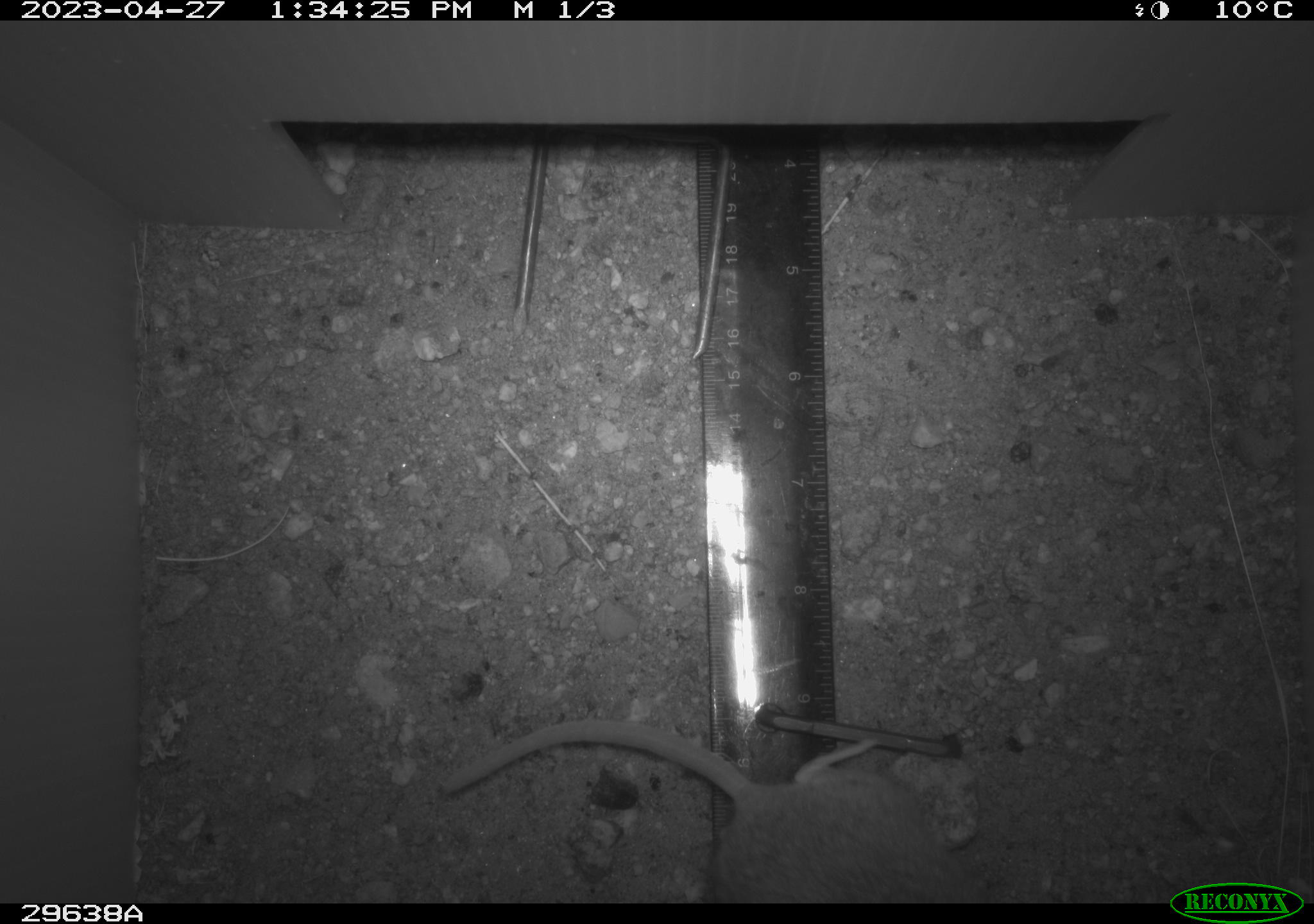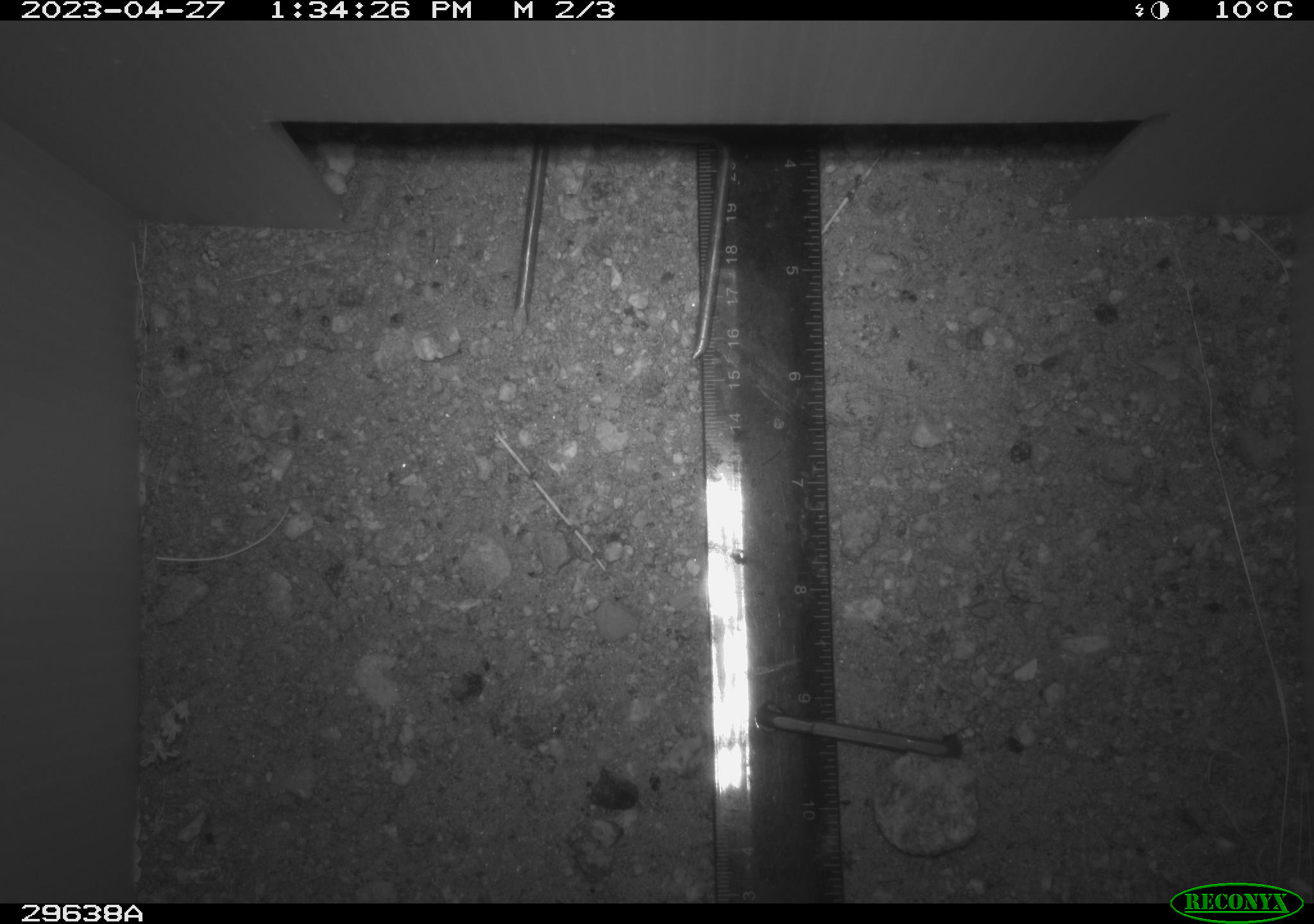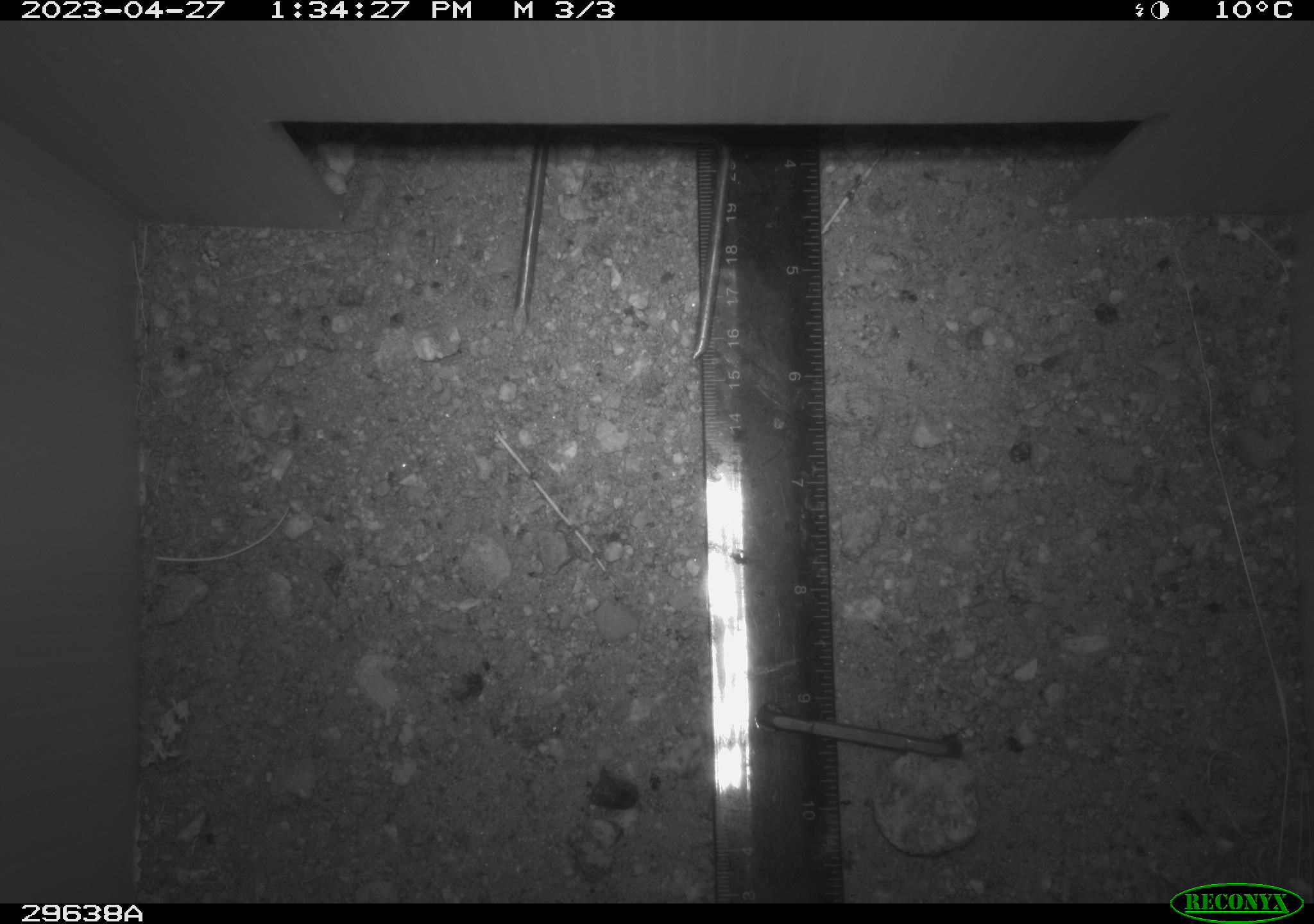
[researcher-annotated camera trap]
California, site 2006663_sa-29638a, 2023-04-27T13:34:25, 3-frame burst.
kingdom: Animalia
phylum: Chordata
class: Mammalia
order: Rodentia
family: Cricetidae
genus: Neotoma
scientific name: Neotoma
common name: pack rat or woodrat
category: neotoma species